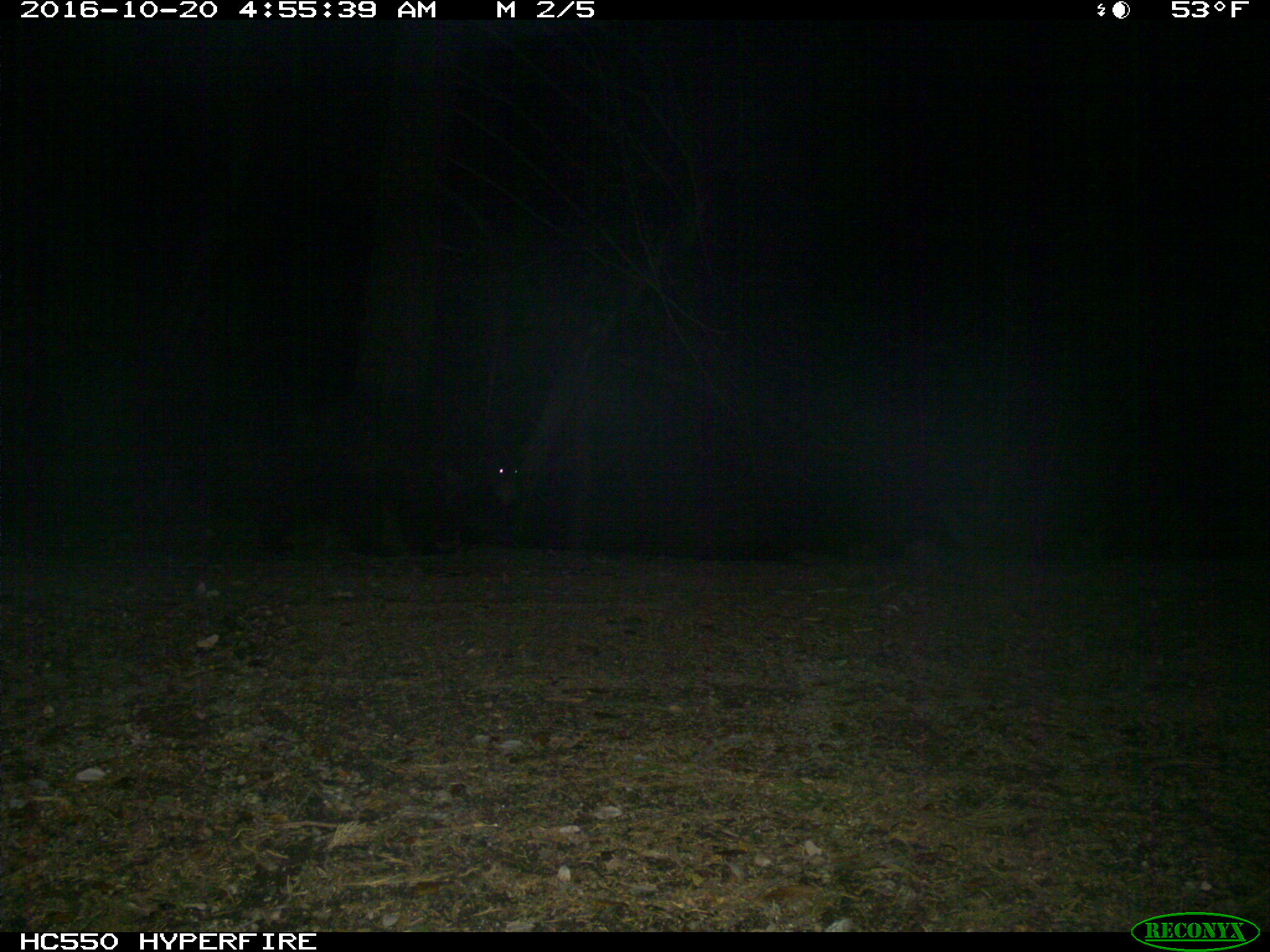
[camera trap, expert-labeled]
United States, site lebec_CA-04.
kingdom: Animalia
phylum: Chordata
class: Mammalia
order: Carnivora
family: Ursidae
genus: Ursus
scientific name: Ursus americanus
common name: american black bear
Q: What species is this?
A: Ursus americanus (american black bear).